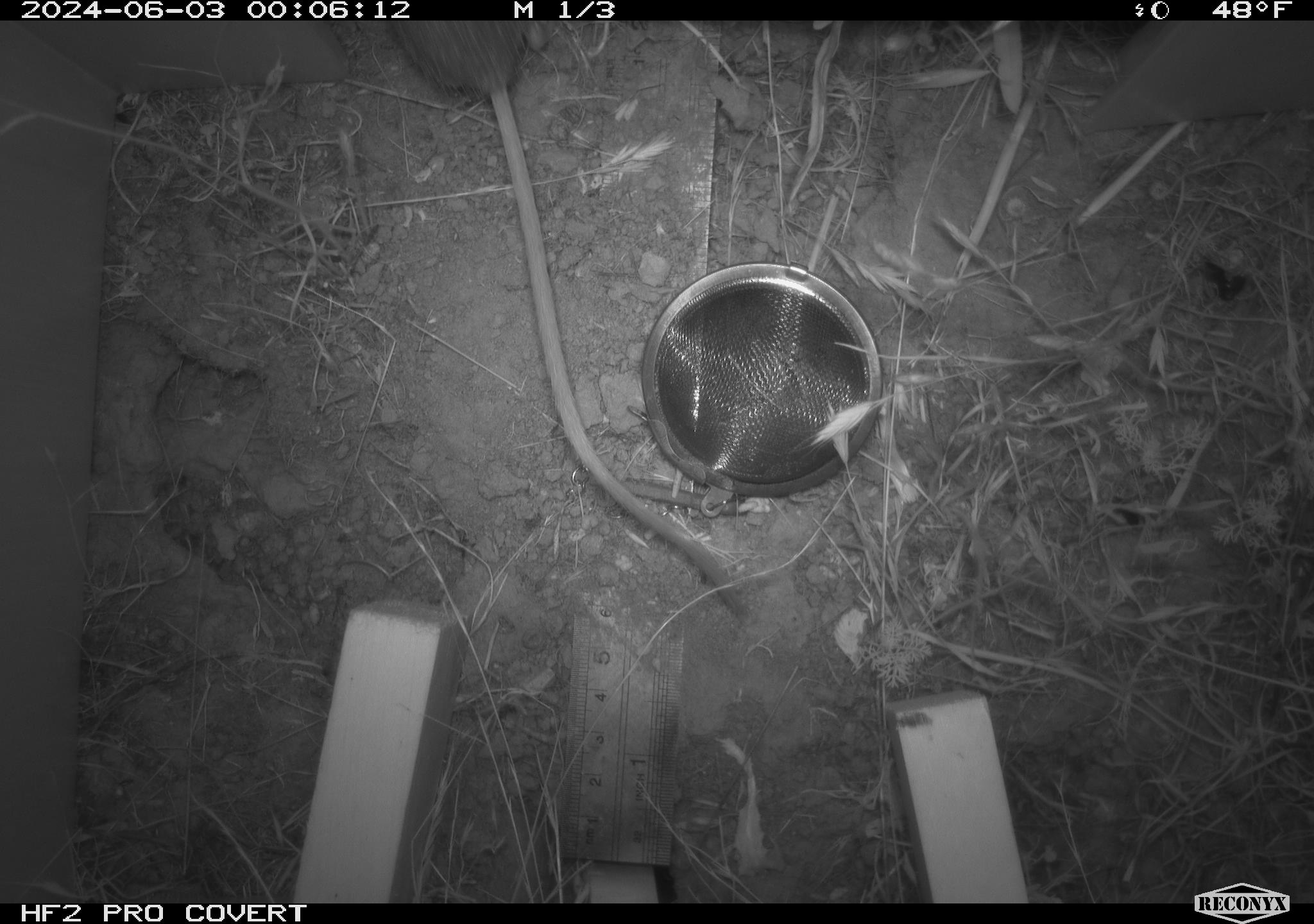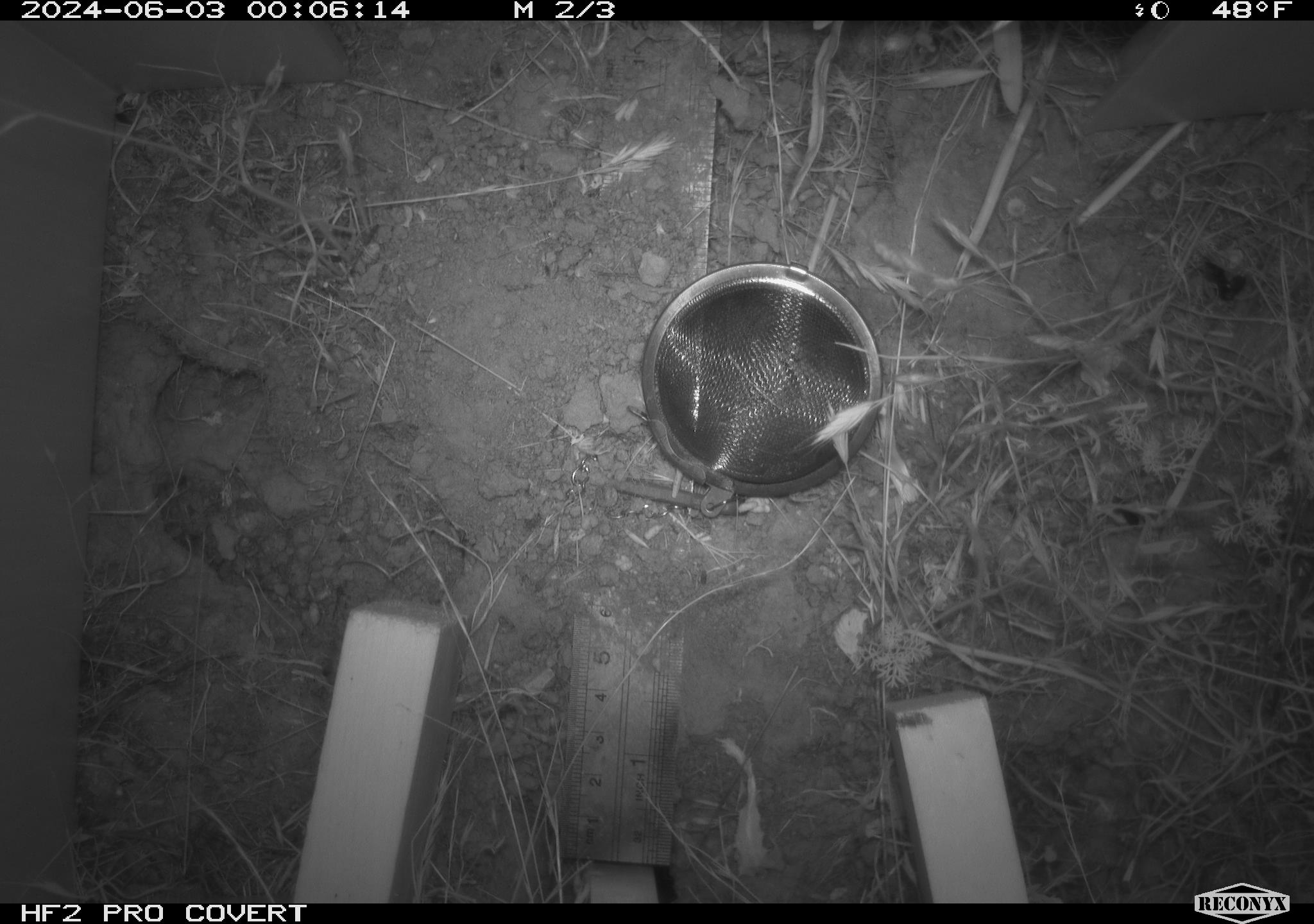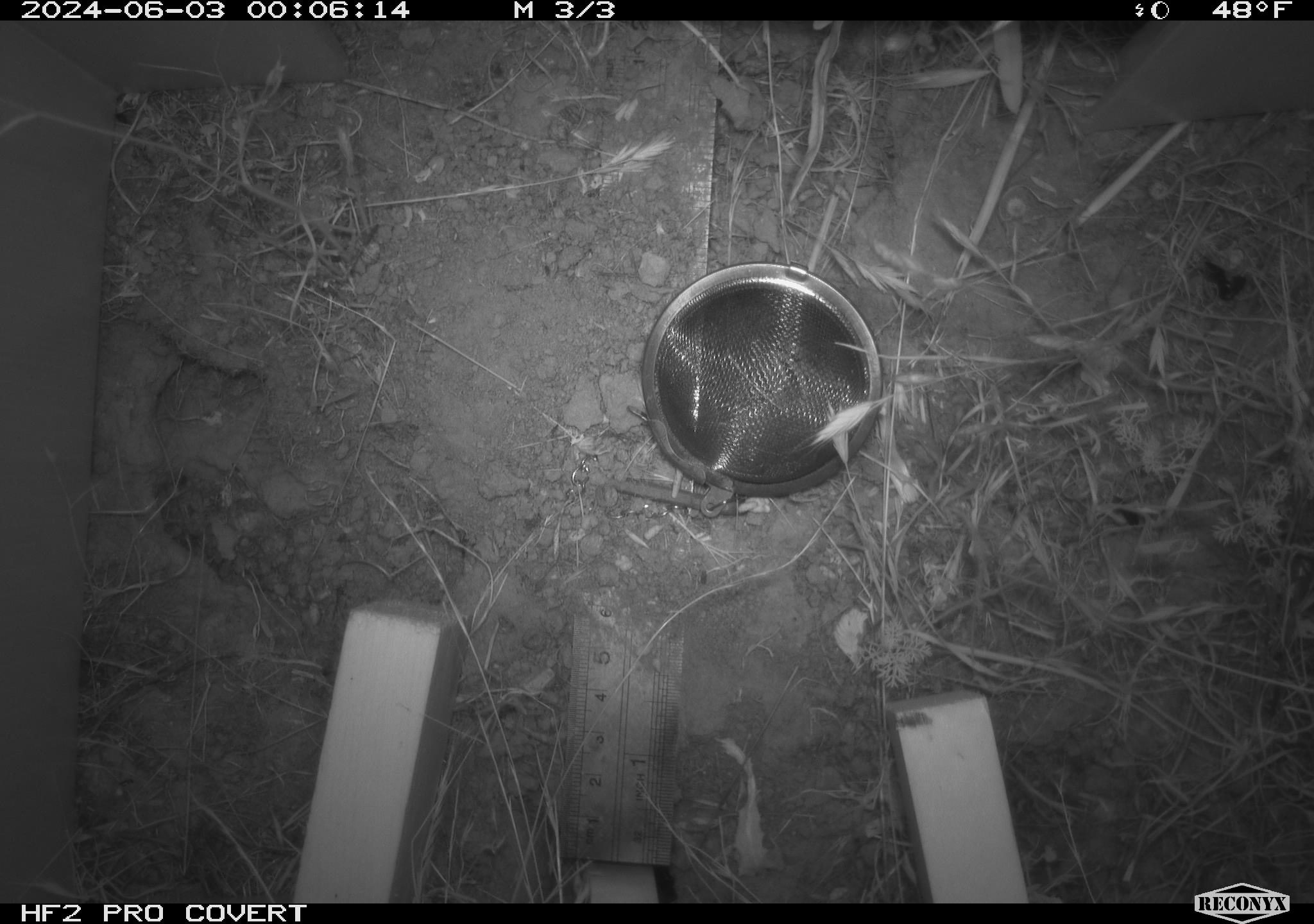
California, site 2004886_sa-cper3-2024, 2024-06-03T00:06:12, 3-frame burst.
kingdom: Animalia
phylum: Chordata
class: Mammalia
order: Rodentia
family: Heteromyidae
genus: Dipodomys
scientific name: Dipodomys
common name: kangaroo rats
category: dipodomys species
Dipodomys species (kangaroo rats) (Dipodomys).